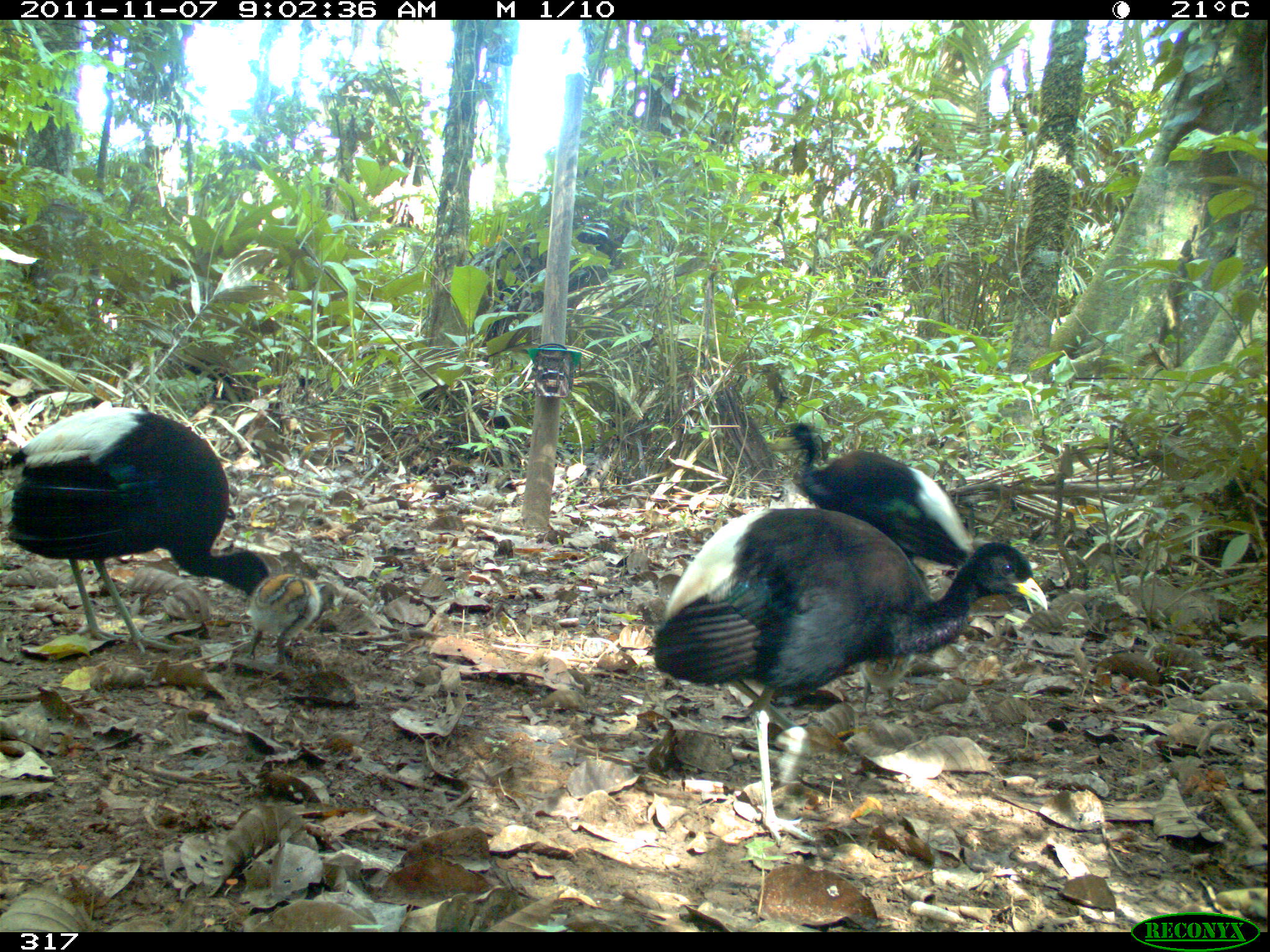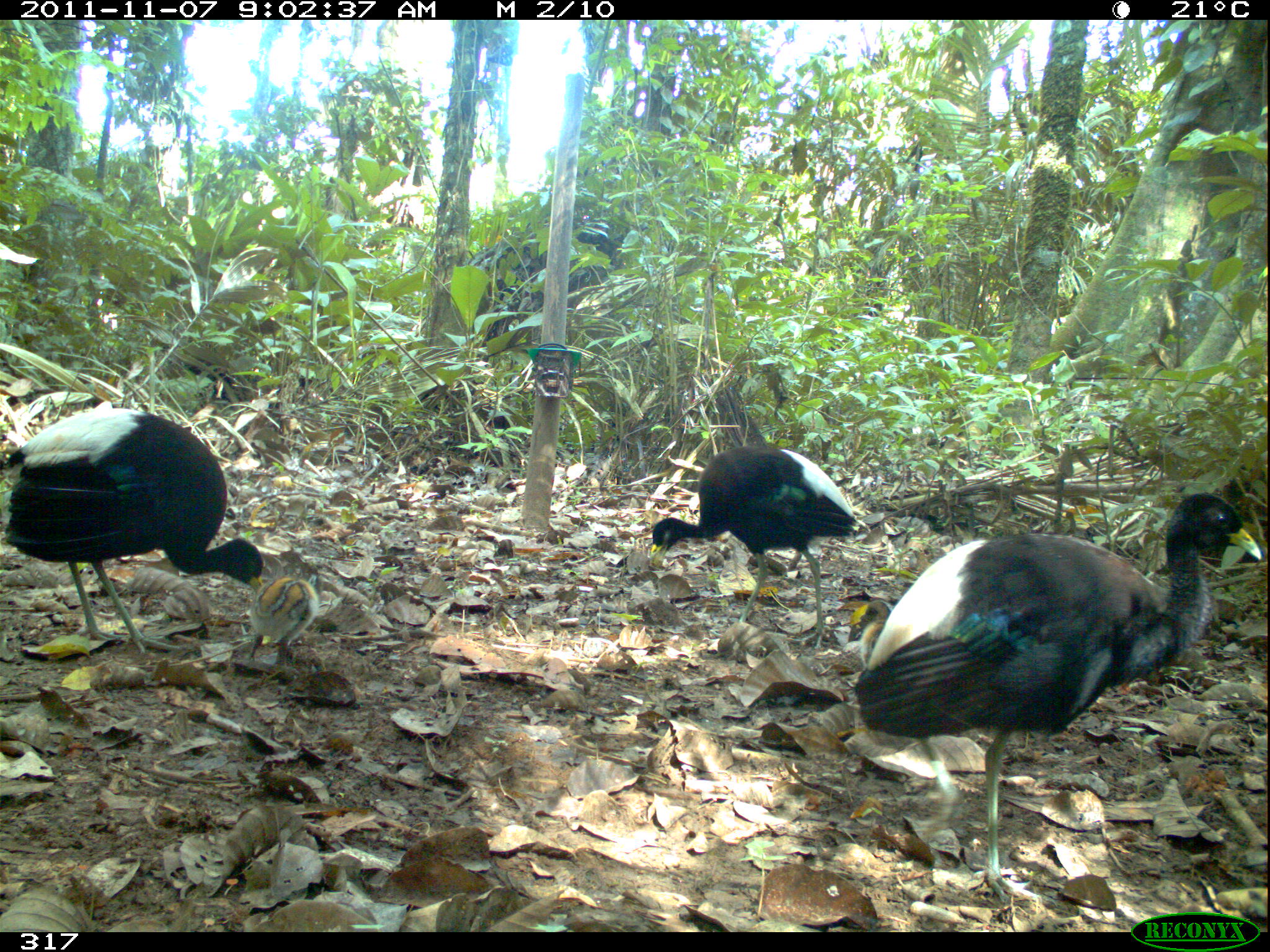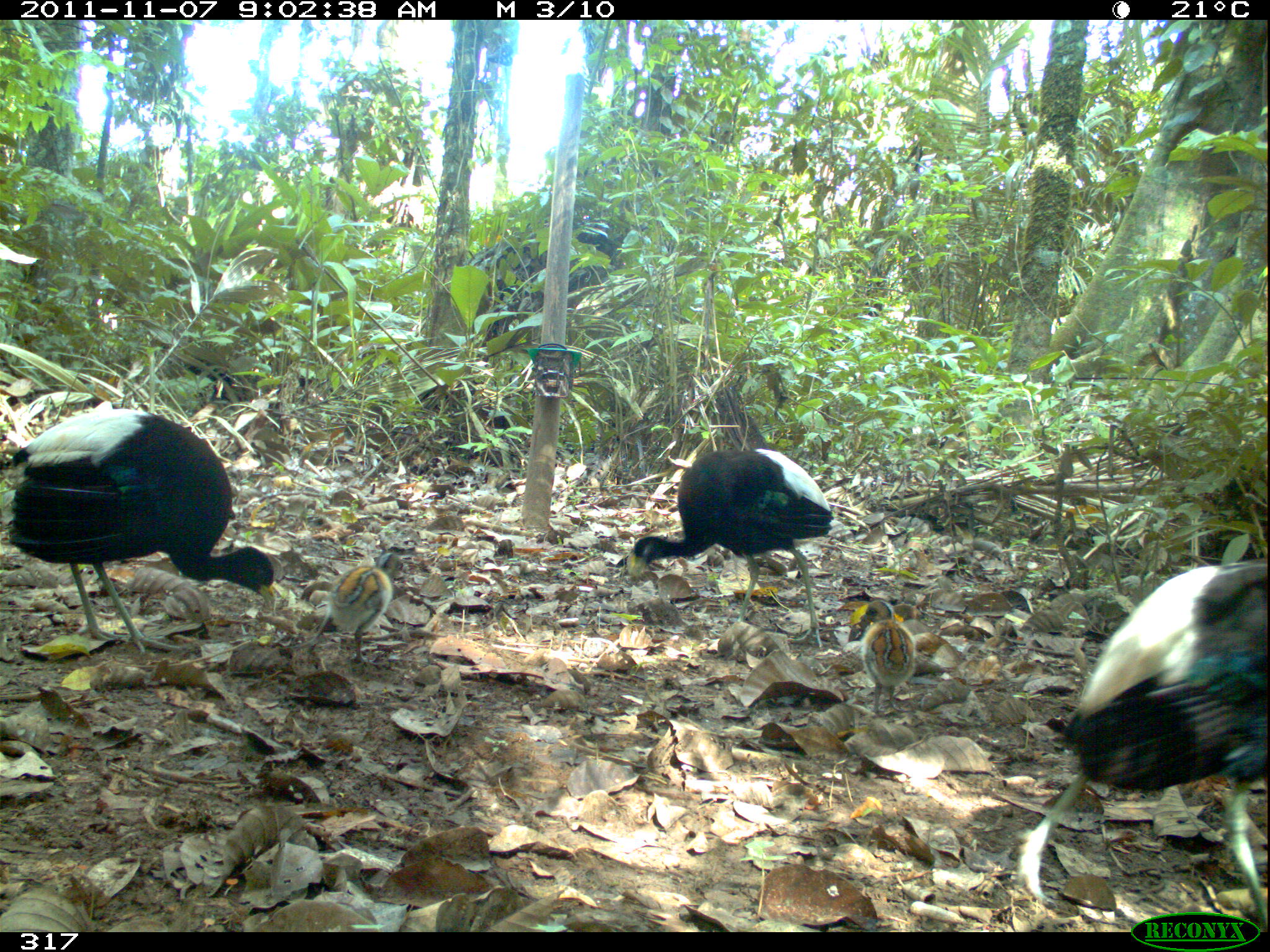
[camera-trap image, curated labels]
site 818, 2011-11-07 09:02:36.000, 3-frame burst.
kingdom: Animalia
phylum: Chordata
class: Aves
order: Gruiformes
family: Psophiidae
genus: Psophia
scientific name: Psophia leucoptera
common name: pale-winged trumpeter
Psophia leucoptera (pale-winged trumpeter).